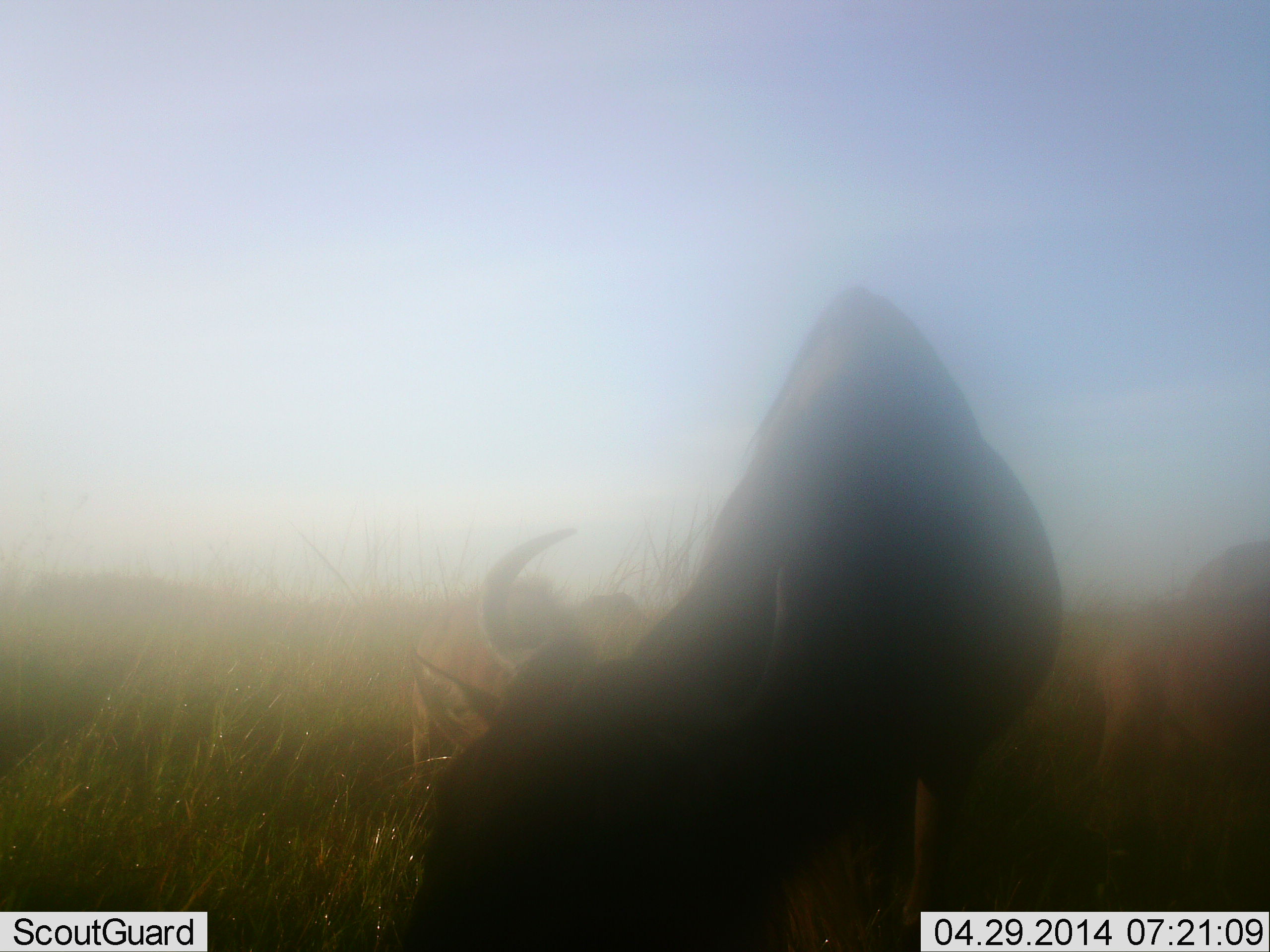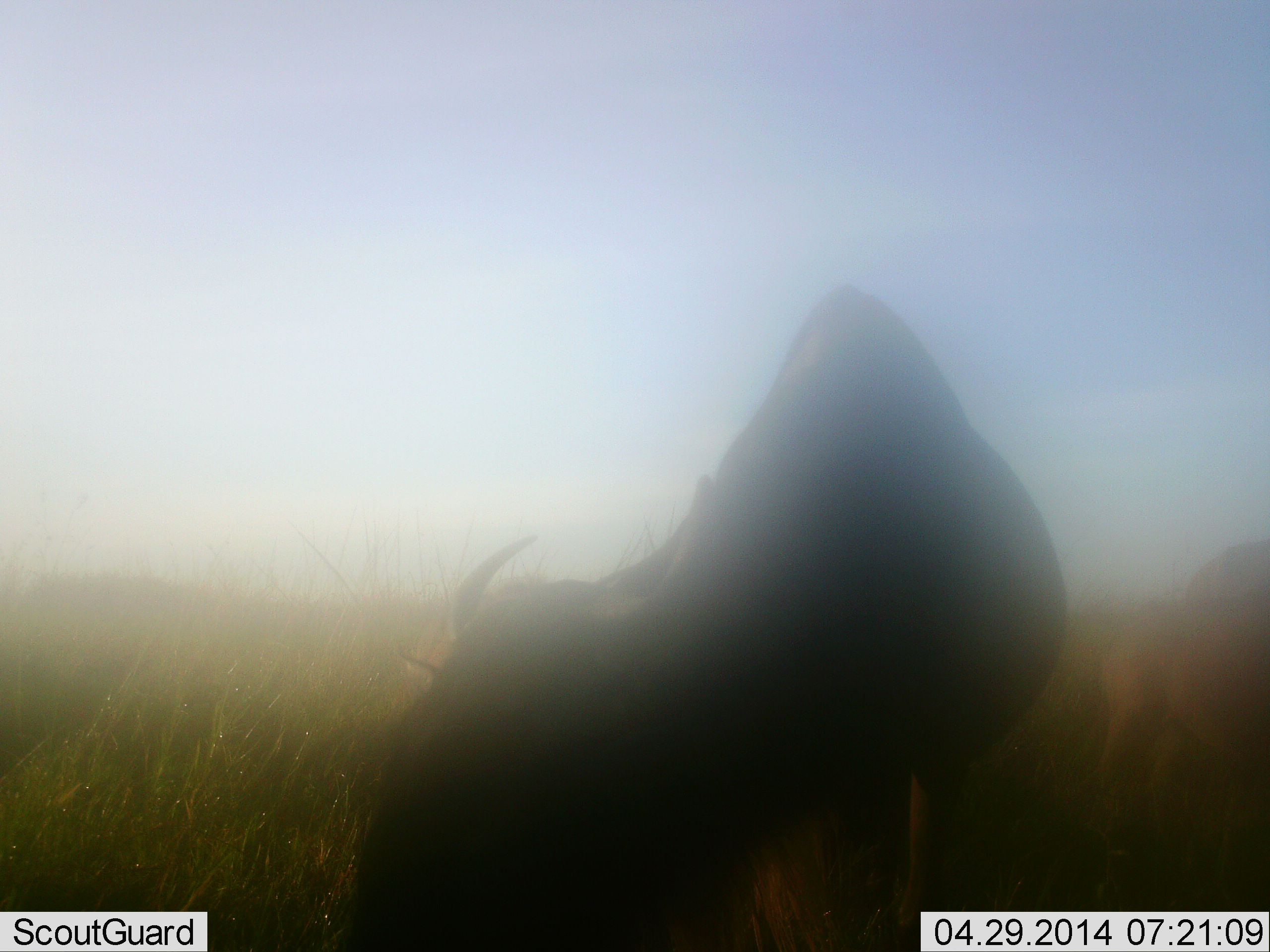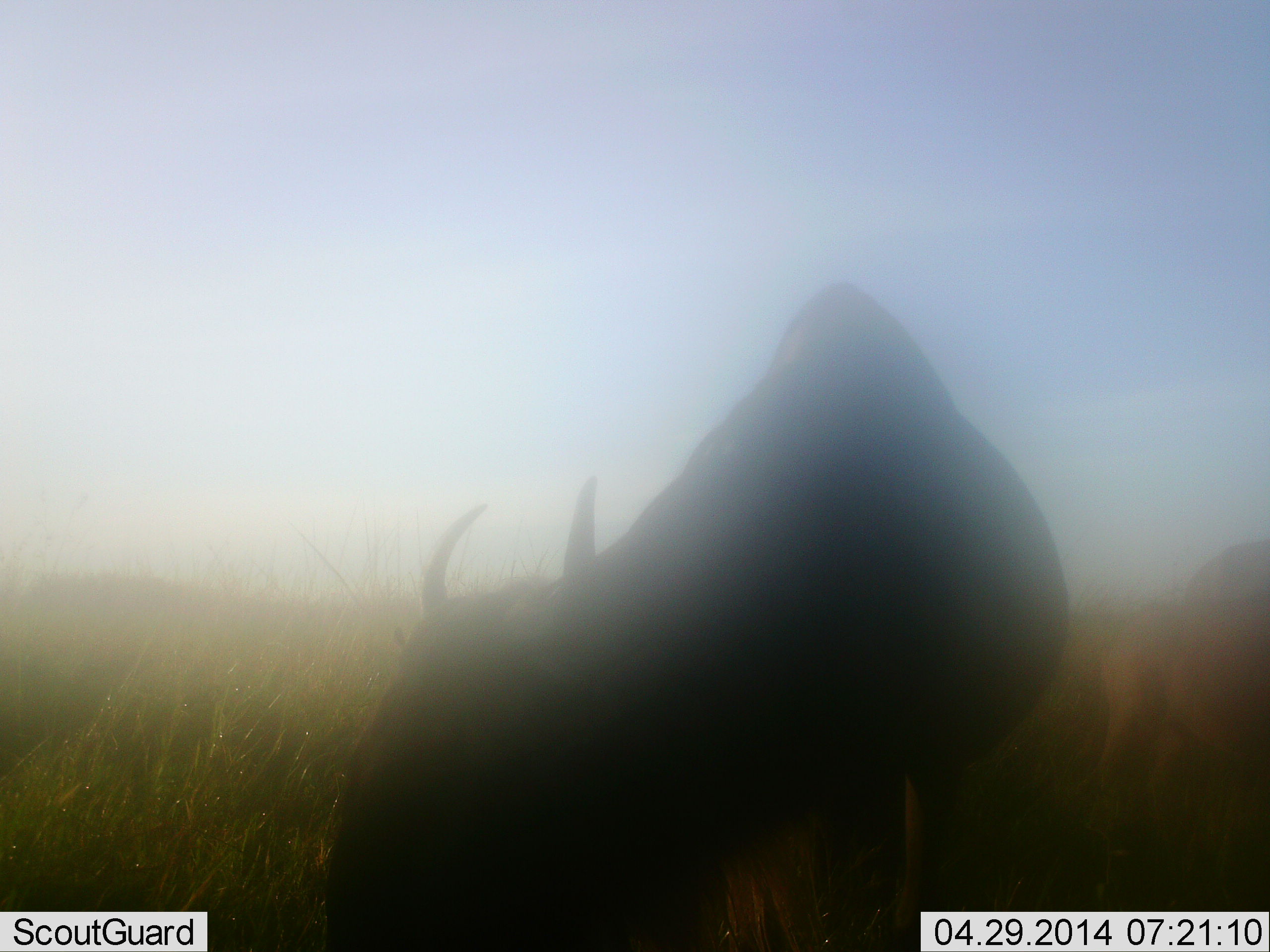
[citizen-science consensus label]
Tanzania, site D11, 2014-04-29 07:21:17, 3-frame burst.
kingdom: Animalia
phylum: Chordata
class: Mammalia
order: Artiodactyla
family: Bovidae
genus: Connochaetes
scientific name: Connochaetes taurinus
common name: blue wildebeest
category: wildebeest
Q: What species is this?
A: Wildebeest (blue wildebeest) (Connochaetes taurinus).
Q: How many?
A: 1.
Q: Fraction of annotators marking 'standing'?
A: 63%.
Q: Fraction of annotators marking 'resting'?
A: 0%.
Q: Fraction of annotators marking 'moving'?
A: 0%.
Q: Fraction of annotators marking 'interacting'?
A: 0%.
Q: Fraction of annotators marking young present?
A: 15%.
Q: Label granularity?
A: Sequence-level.